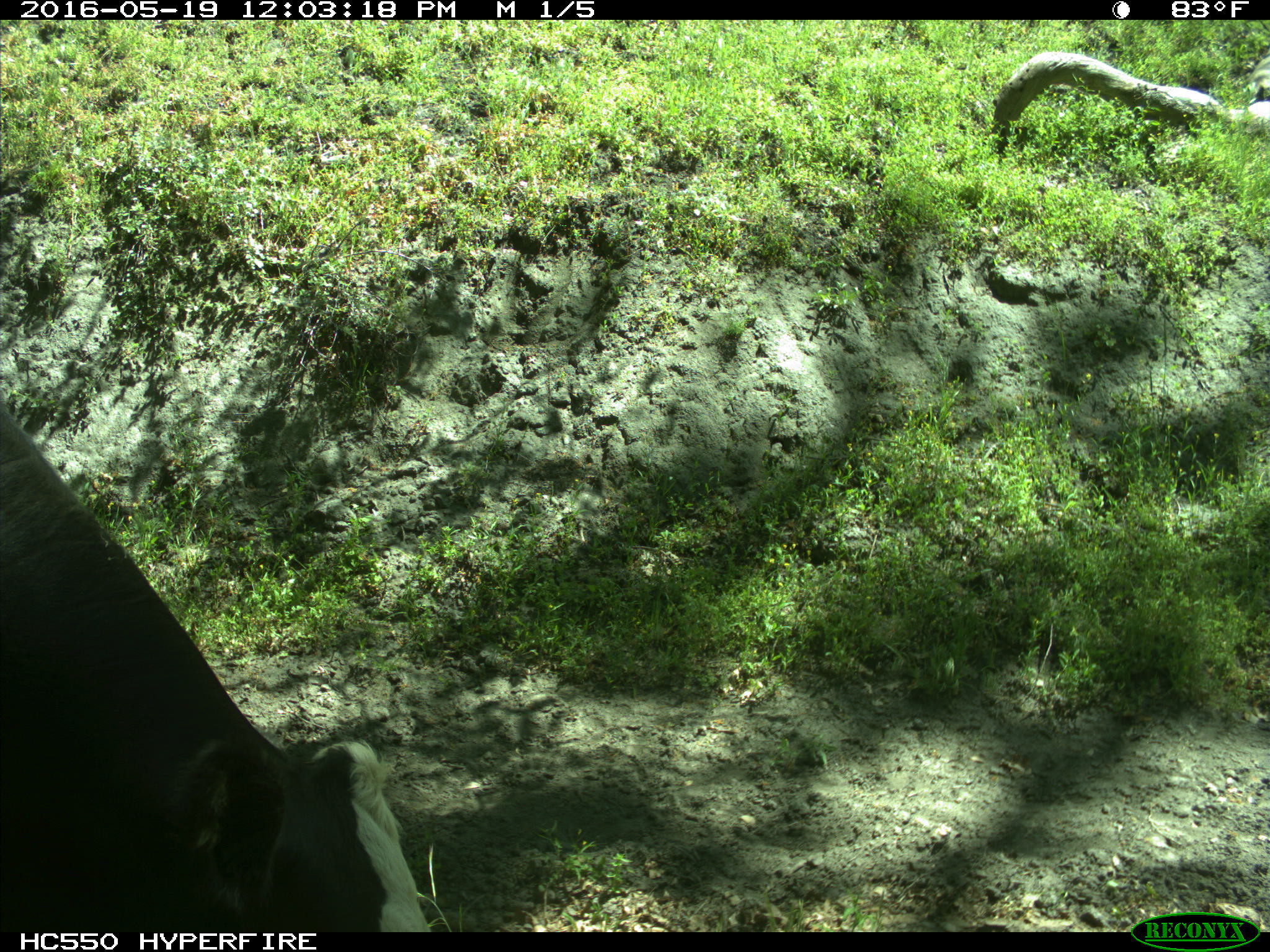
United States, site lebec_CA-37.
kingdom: Animalia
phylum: Chordata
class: Mammalia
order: Artiodactyla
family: Bovidae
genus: Bos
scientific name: Bos taurus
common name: domestic cow